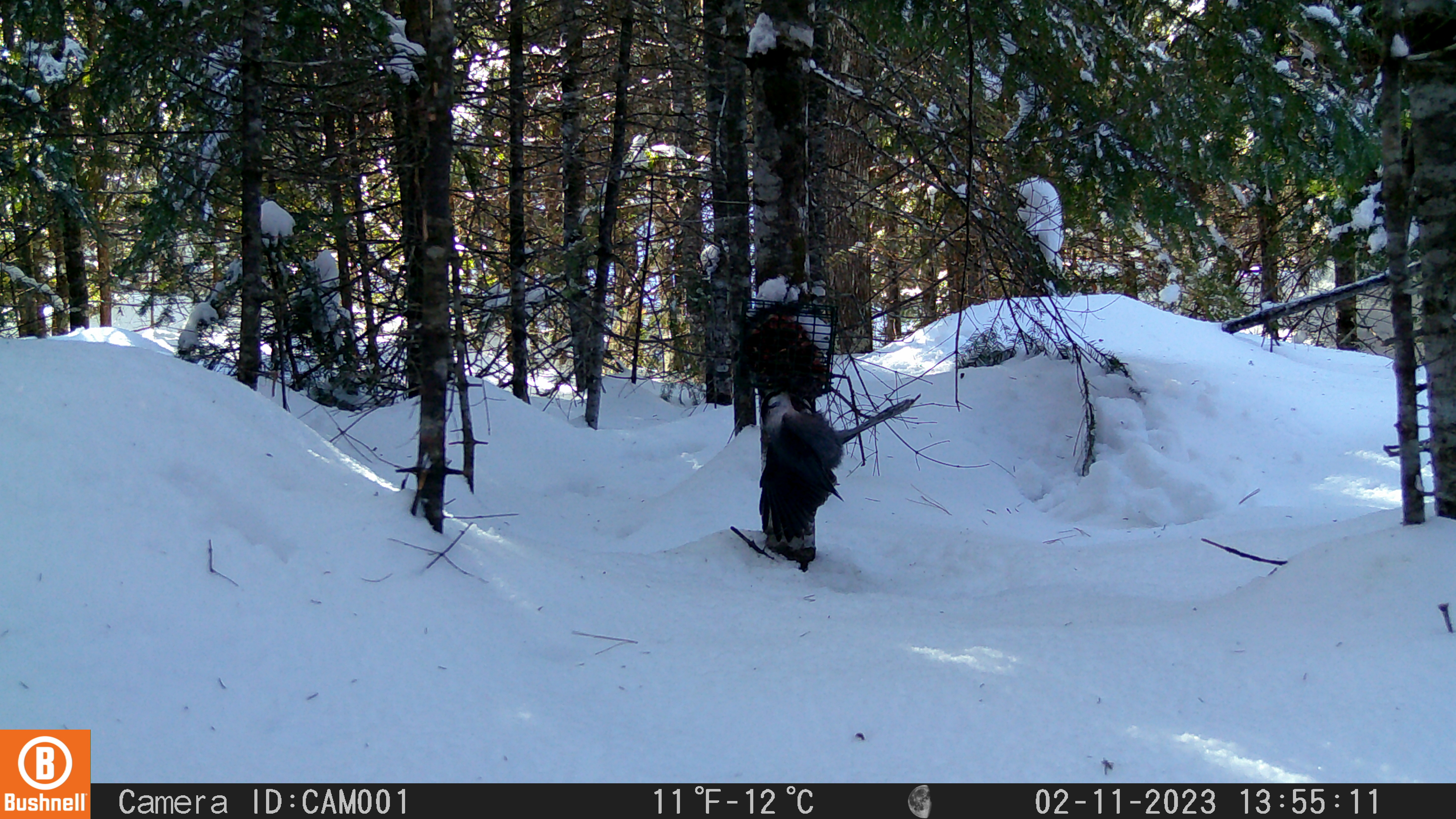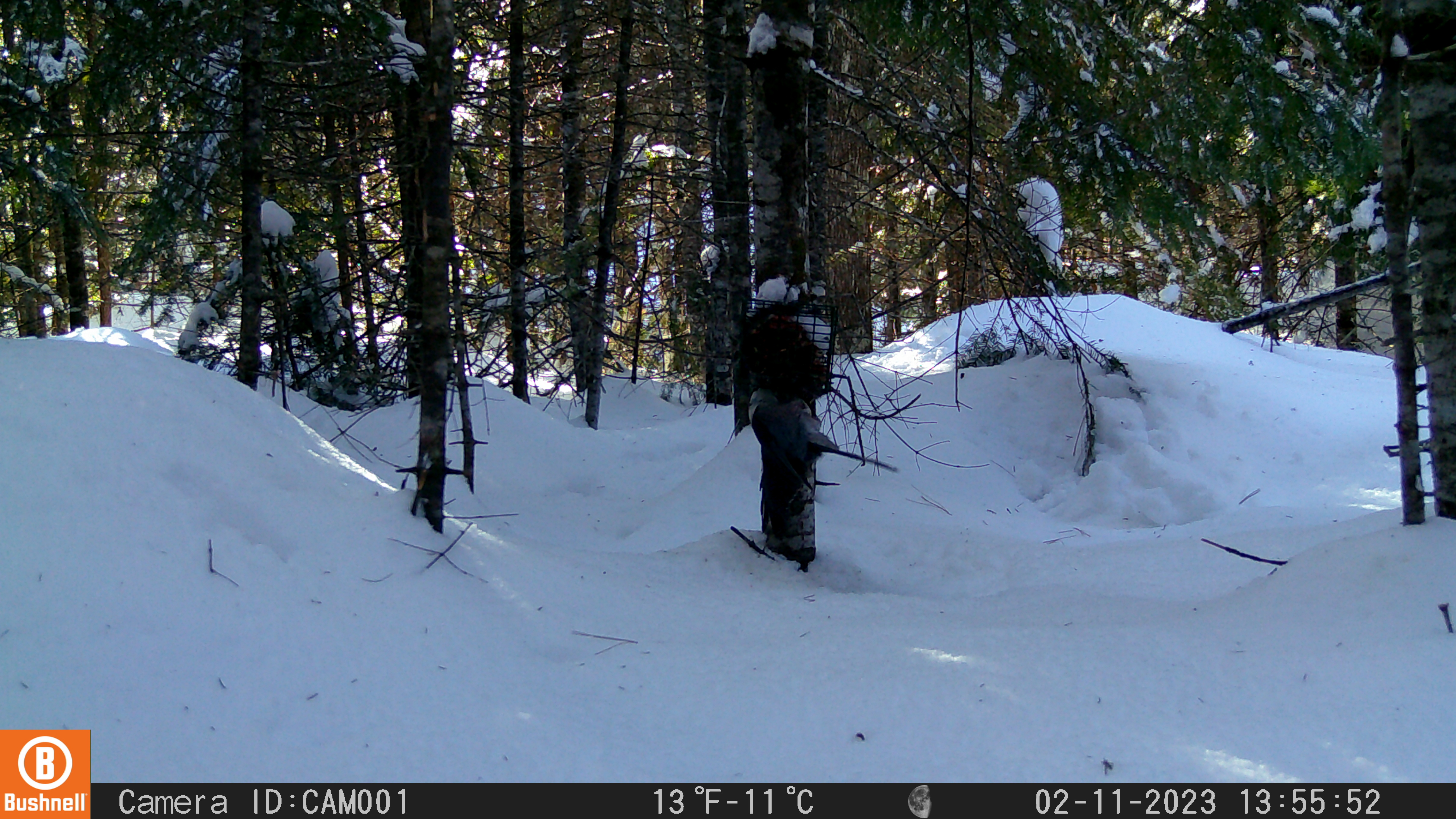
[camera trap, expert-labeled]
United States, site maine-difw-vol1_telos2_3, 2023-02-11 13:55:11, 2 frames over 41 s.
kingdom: Animalia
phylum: Chordata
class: Aves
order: Passeriformes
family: Corvidae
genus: Perisoreus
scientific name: Perisoreus canadensis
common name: canada jay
Canada jay (Perisoreus canadensis).